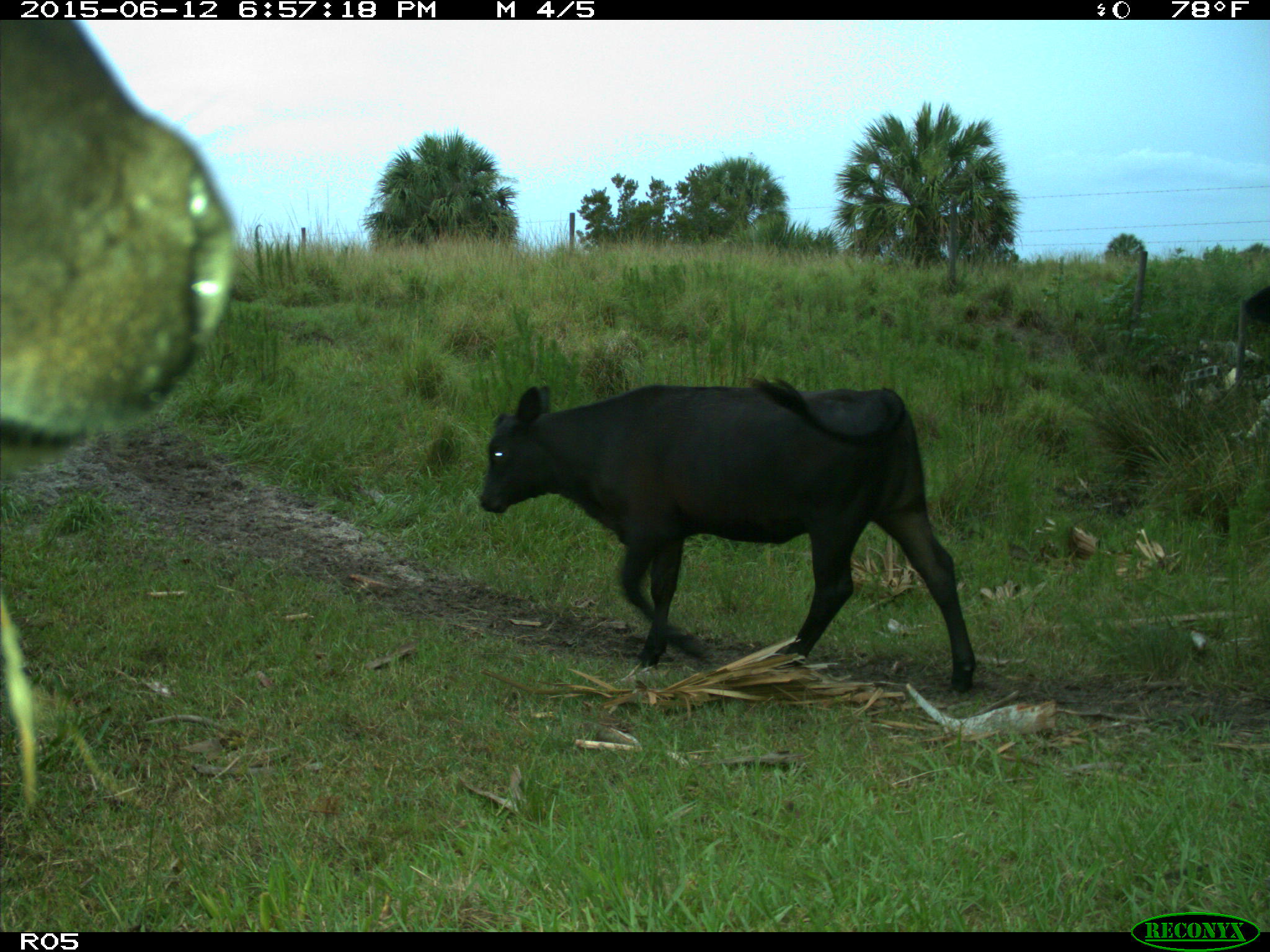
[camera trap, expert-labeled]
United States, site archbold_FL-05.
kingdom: Animalia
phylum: Chordata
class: Mammalia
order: Artiodactyla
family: Bovidae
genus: Bos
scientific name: Bos taurus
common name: domestic cow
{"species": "Bos taurus (domestic cow)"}